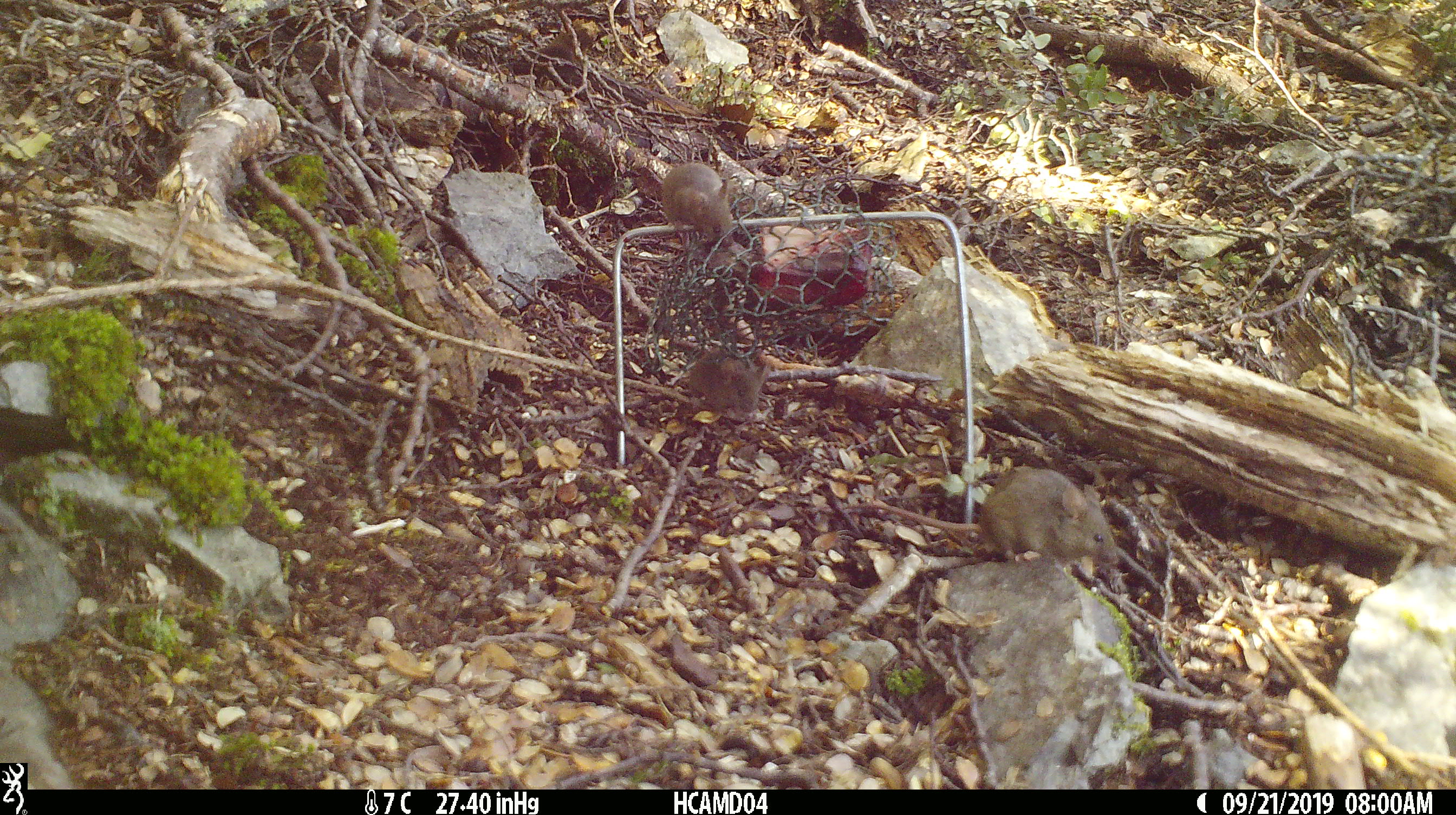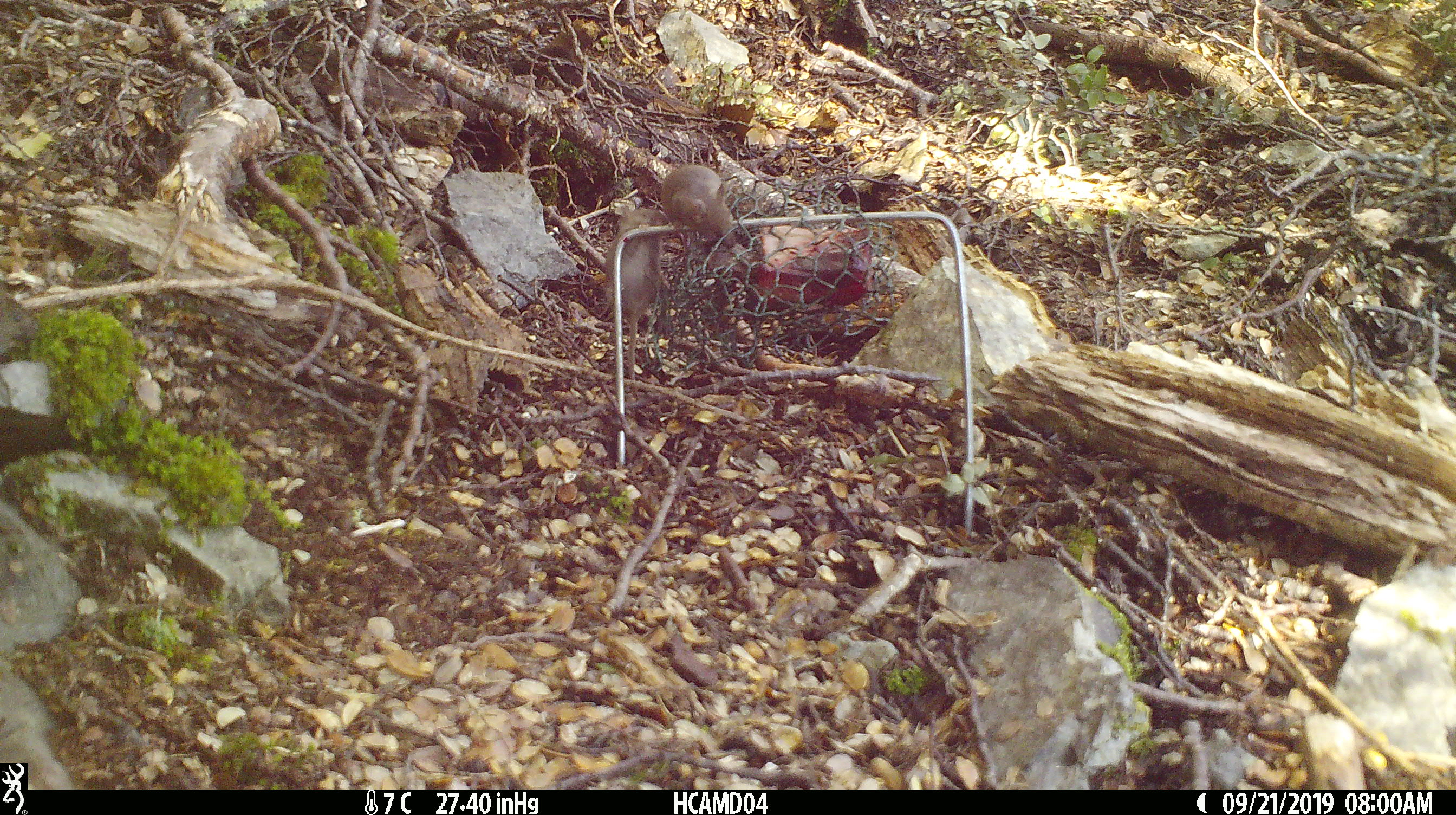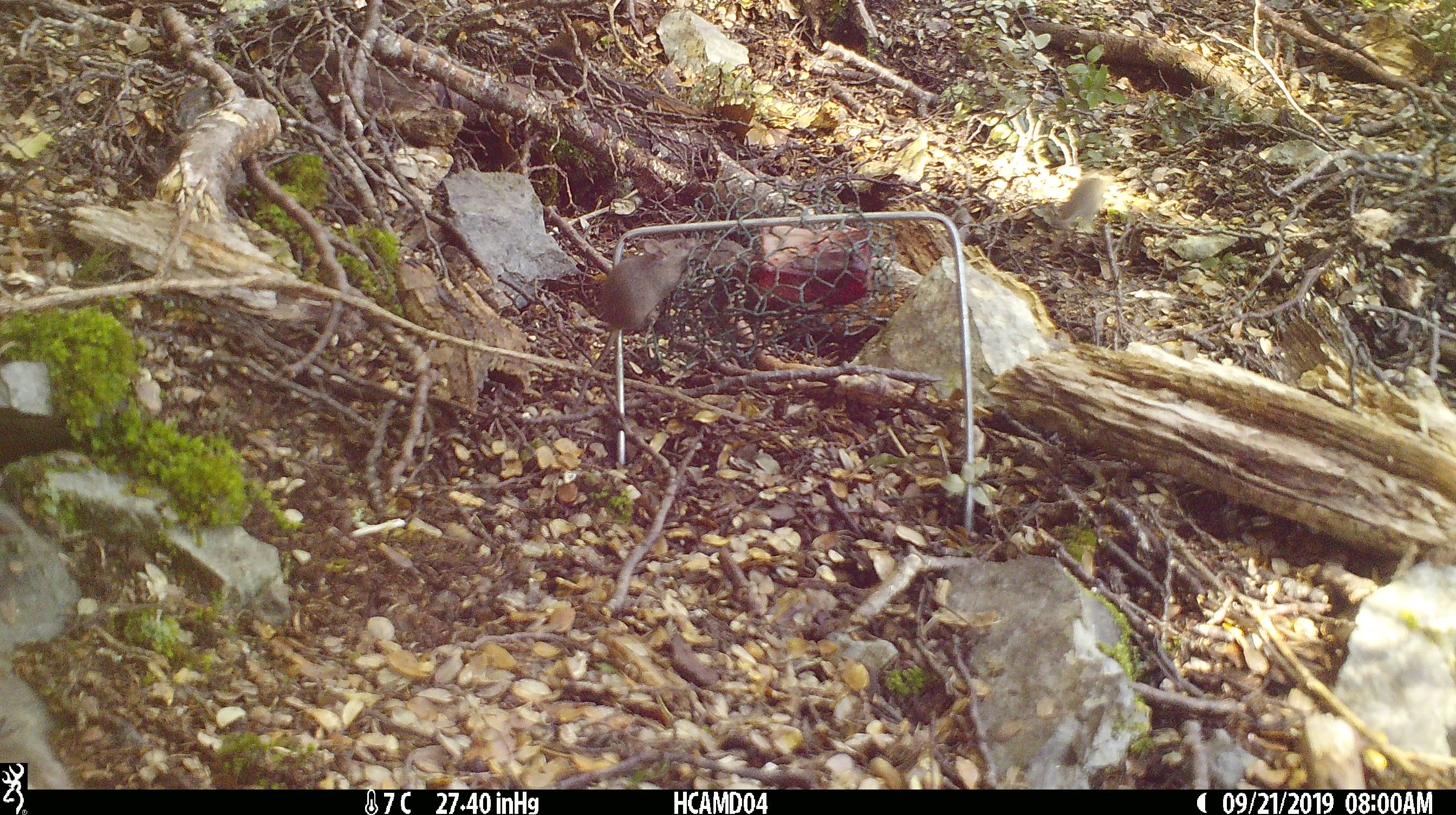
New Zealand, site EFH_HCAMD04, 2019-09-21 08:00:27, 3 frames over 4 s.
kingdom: Animalia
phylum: Chordata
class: Mammalia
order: Rodentia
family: Muridae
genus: Mus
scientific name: Mus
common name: mouse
Mouse (Mus).